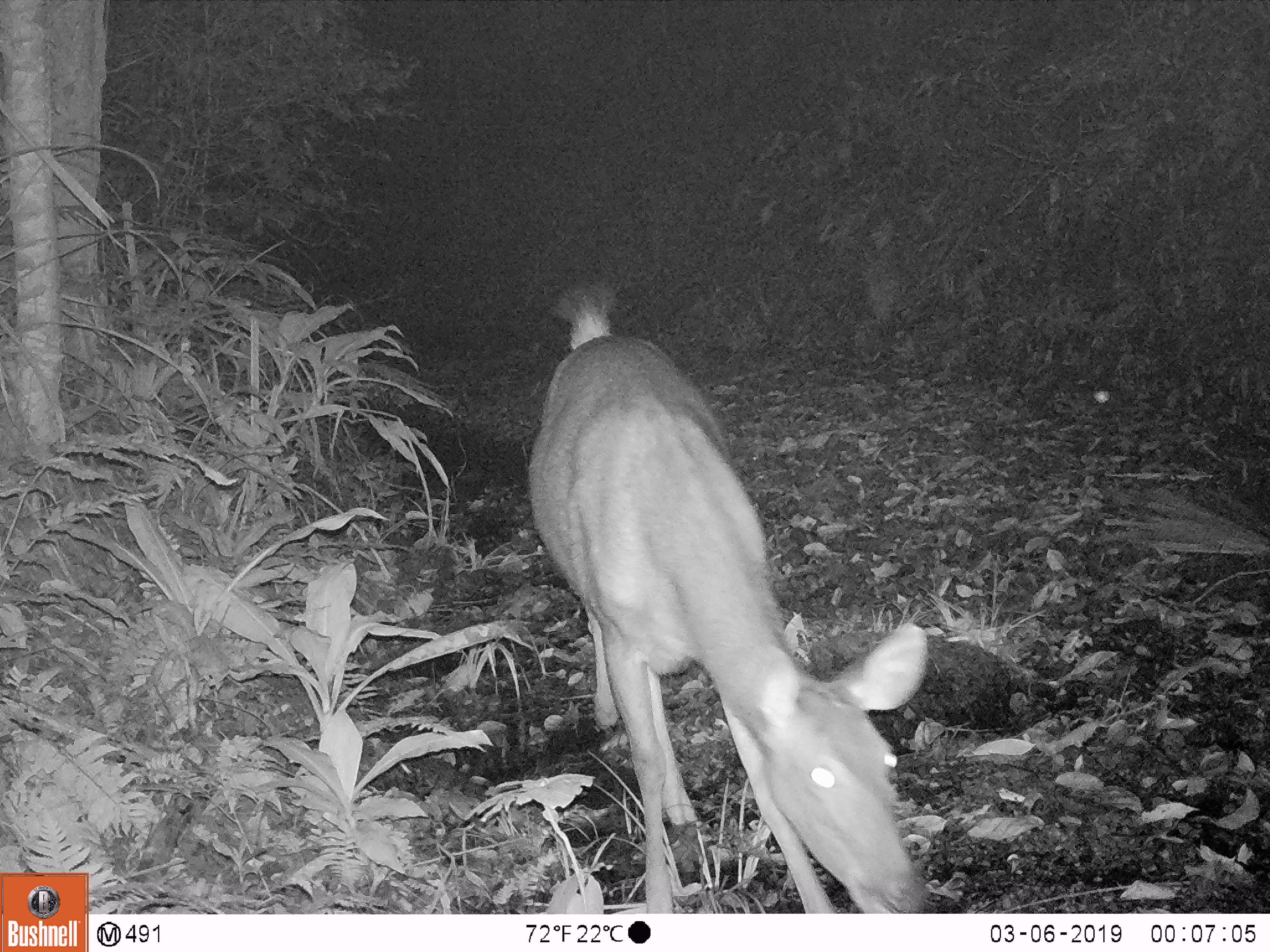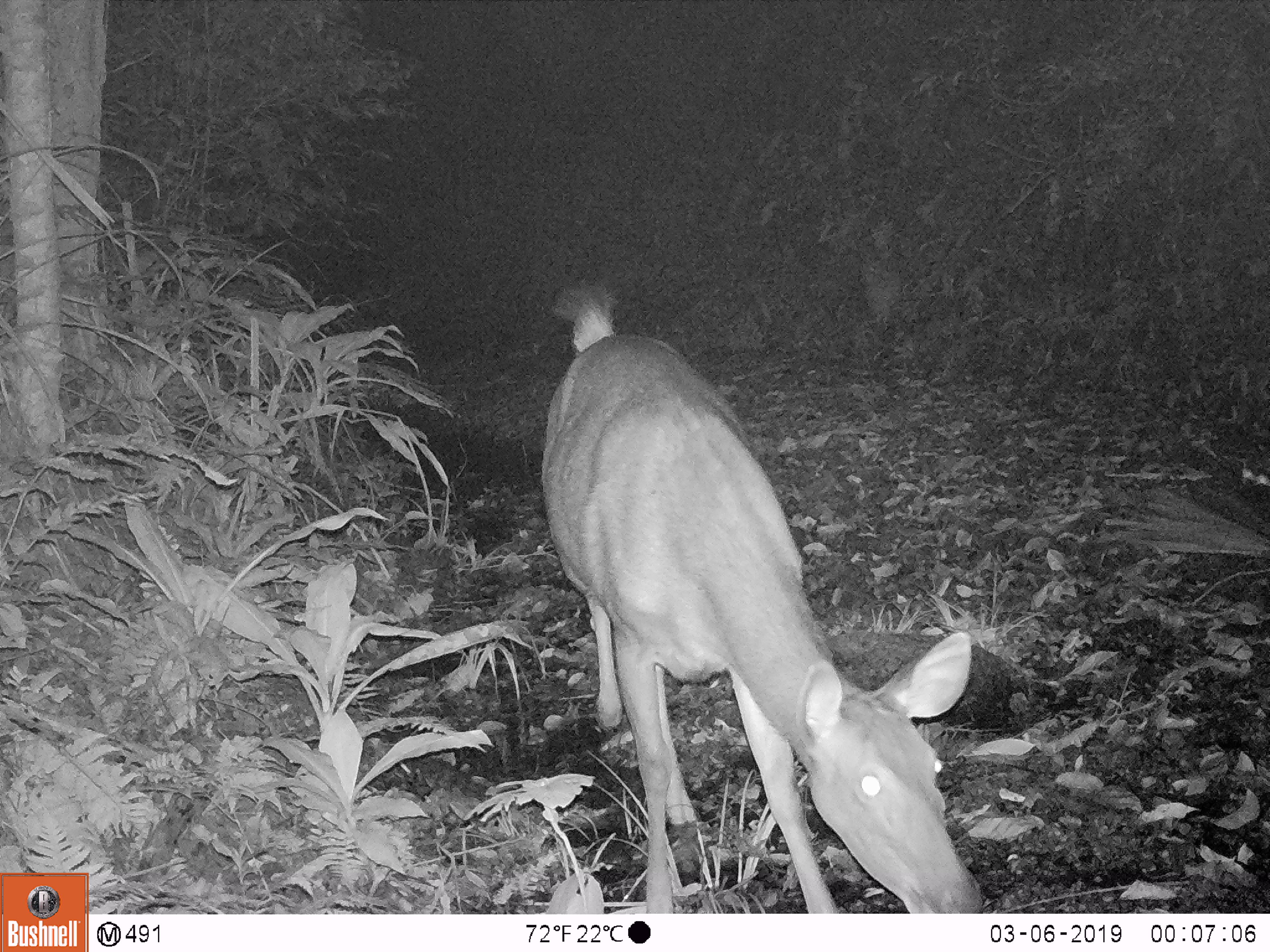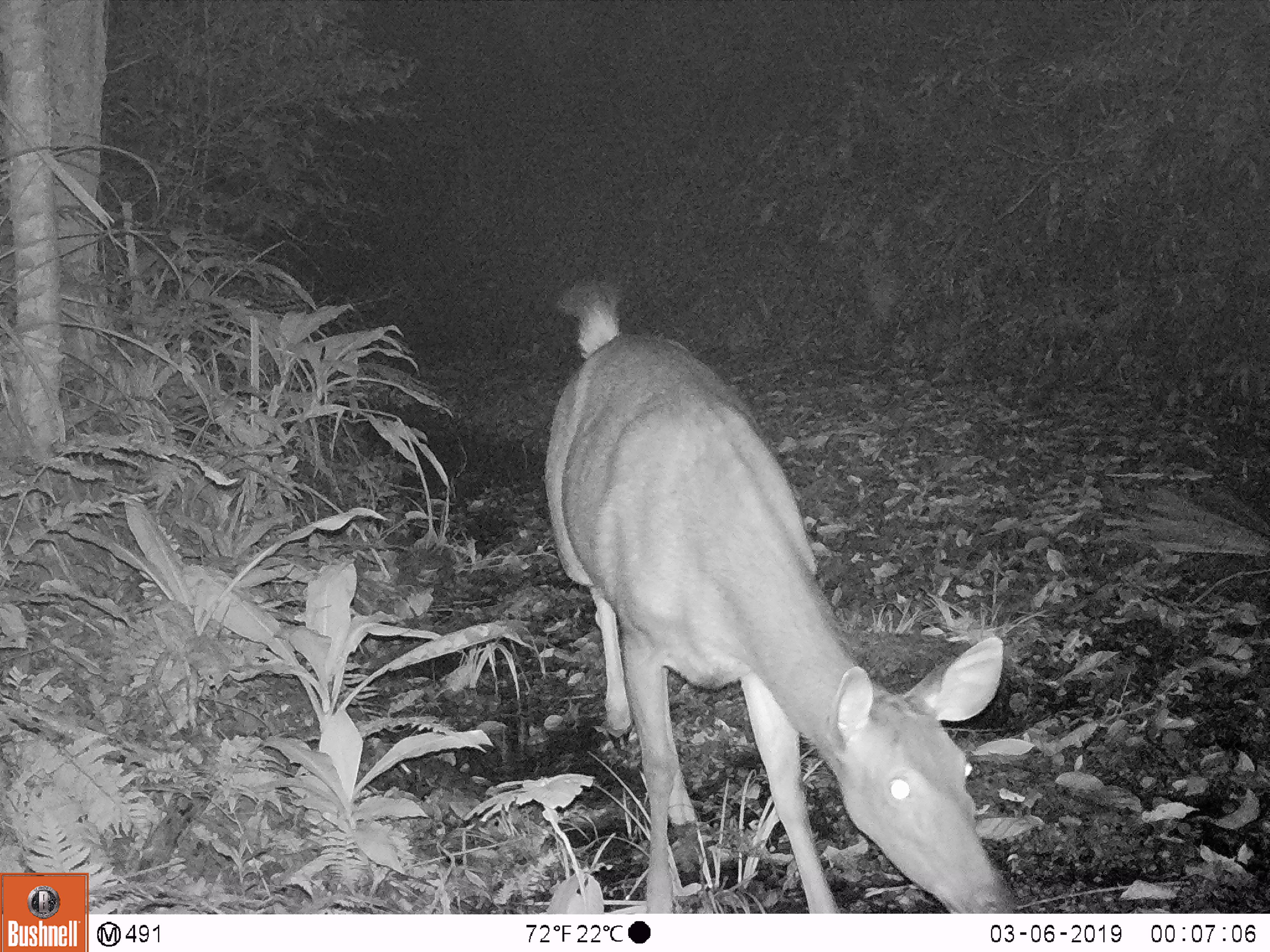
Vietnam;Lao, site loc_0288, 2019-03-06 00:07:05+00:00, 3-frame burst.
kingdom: Animalia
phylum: Chordata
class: Mammalia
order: Artiodactyla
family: Cervidae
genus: Rusa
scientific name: Rusa unicolor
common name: sambar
Sambar (Rusa unicolor). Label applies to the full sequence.